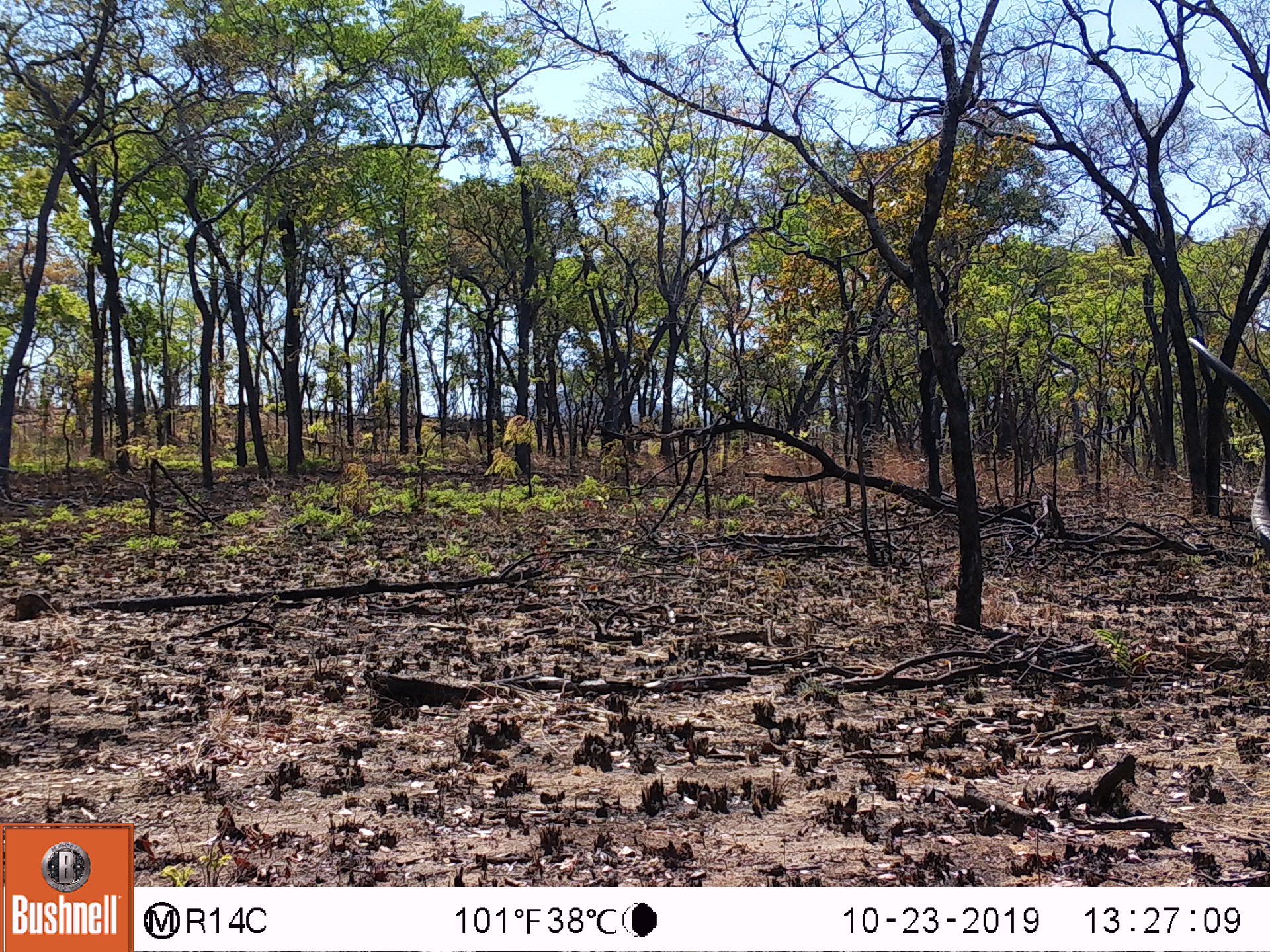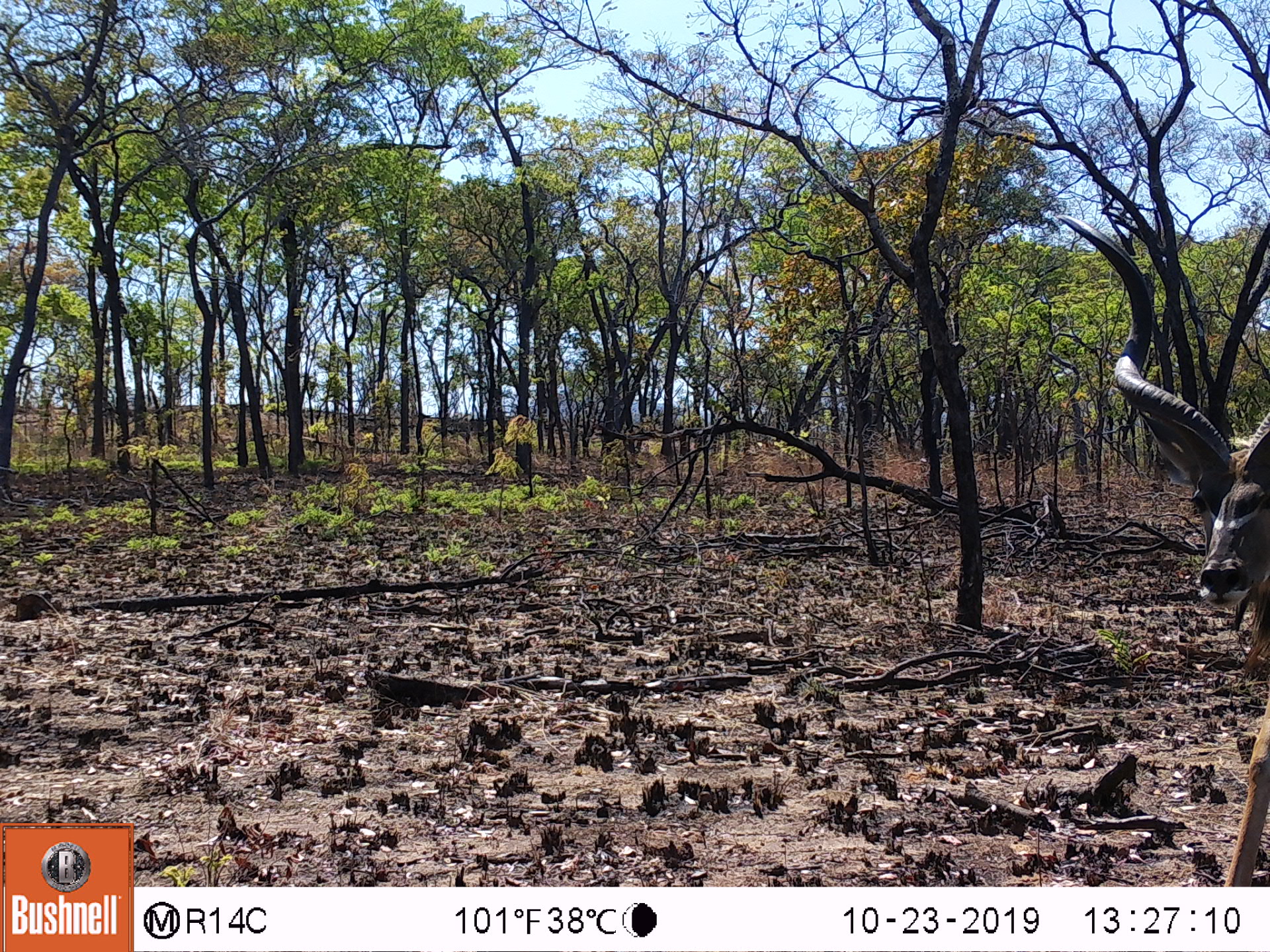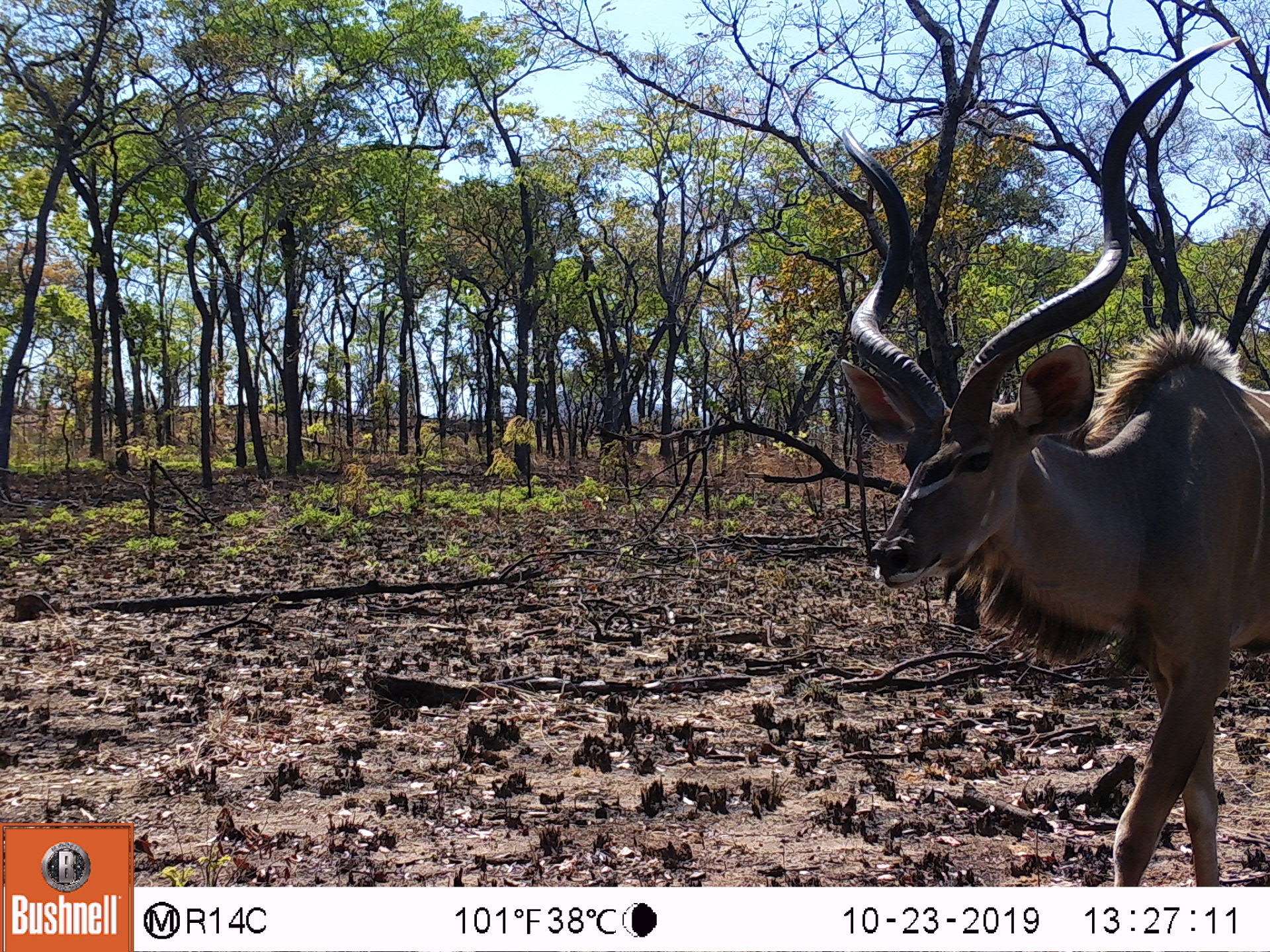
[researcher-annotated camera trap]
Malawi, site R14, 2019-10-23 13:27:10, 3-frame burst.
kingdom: Animalia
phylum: Chordata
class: Mammalia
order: Artiodactyla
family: Bovidae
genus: Tragelaphus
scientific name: Tragelaphus strepsiceros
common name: greater kudu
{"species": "greater kudu (Tragelaphus strepsiceros)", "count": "1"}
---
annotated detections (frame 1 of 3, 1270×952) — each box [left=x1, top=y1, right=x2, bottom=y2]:
greater kudu: [left=1180, top=335, right=1262, bottom=557]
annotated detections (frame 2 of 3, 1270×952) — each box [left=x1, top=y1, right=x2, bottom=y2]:
greater kudu: [left=1052, top=205, right=1262, bottom=872]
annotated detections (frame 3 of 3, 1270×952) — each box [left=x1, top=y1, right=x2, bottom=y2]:
greater kudu: [left=838, top=28, right=1260, bottom=880]